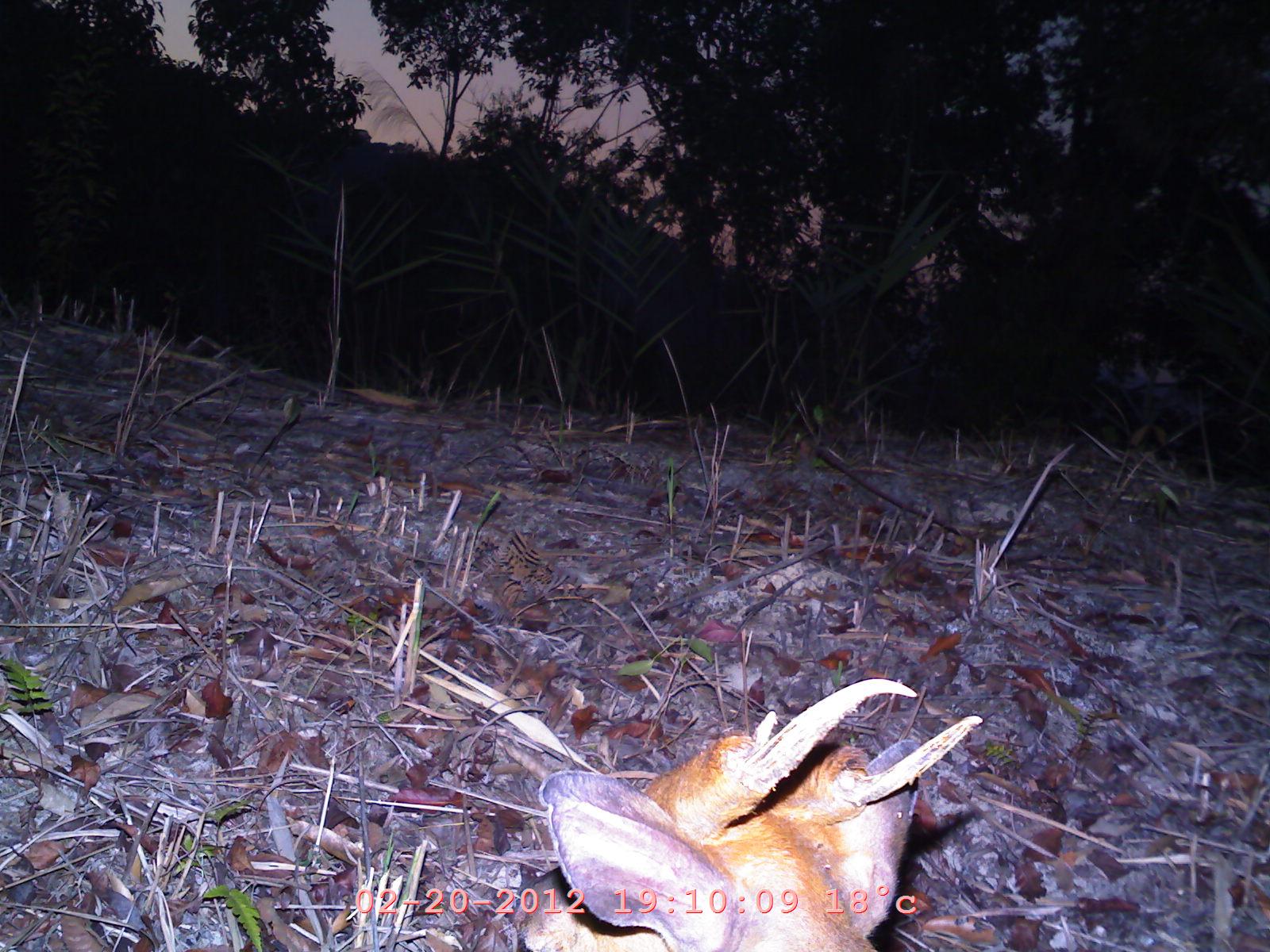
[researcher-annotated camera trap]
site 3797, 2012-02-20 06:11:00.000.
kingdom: Animalia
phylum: Chordata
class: Mammalia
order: Artiodactyla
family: Cervidae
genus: Muntiacus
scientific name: Muntiacus muntjak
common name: southern red muntjac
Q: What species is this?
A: Muntiacus muntjak (southern red muntjac).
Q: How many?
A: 1.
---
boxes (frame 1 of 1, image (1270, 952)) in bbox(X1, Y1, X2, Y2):
muntiacus muntjak: bbox(518, 675, 982, 949)